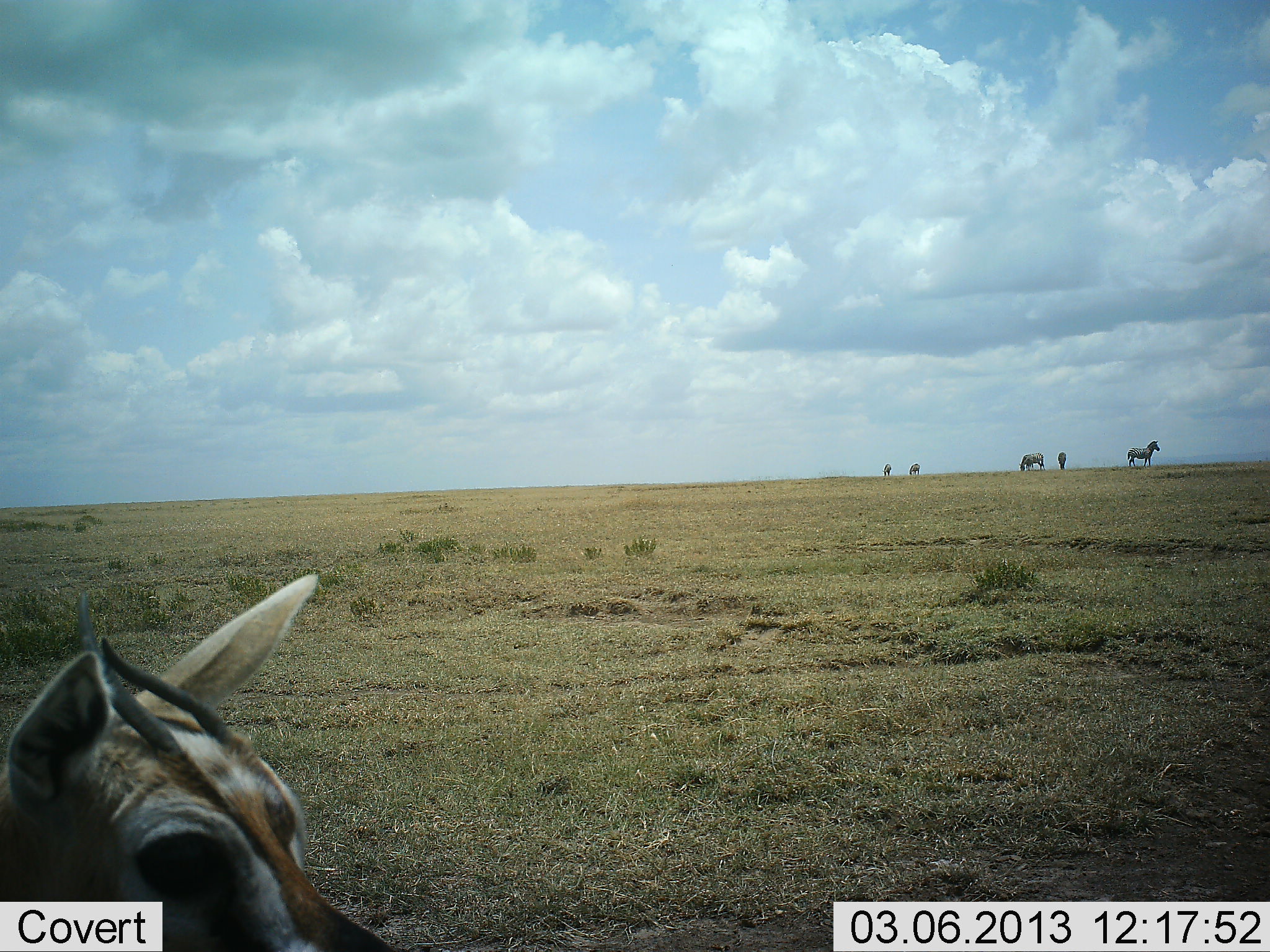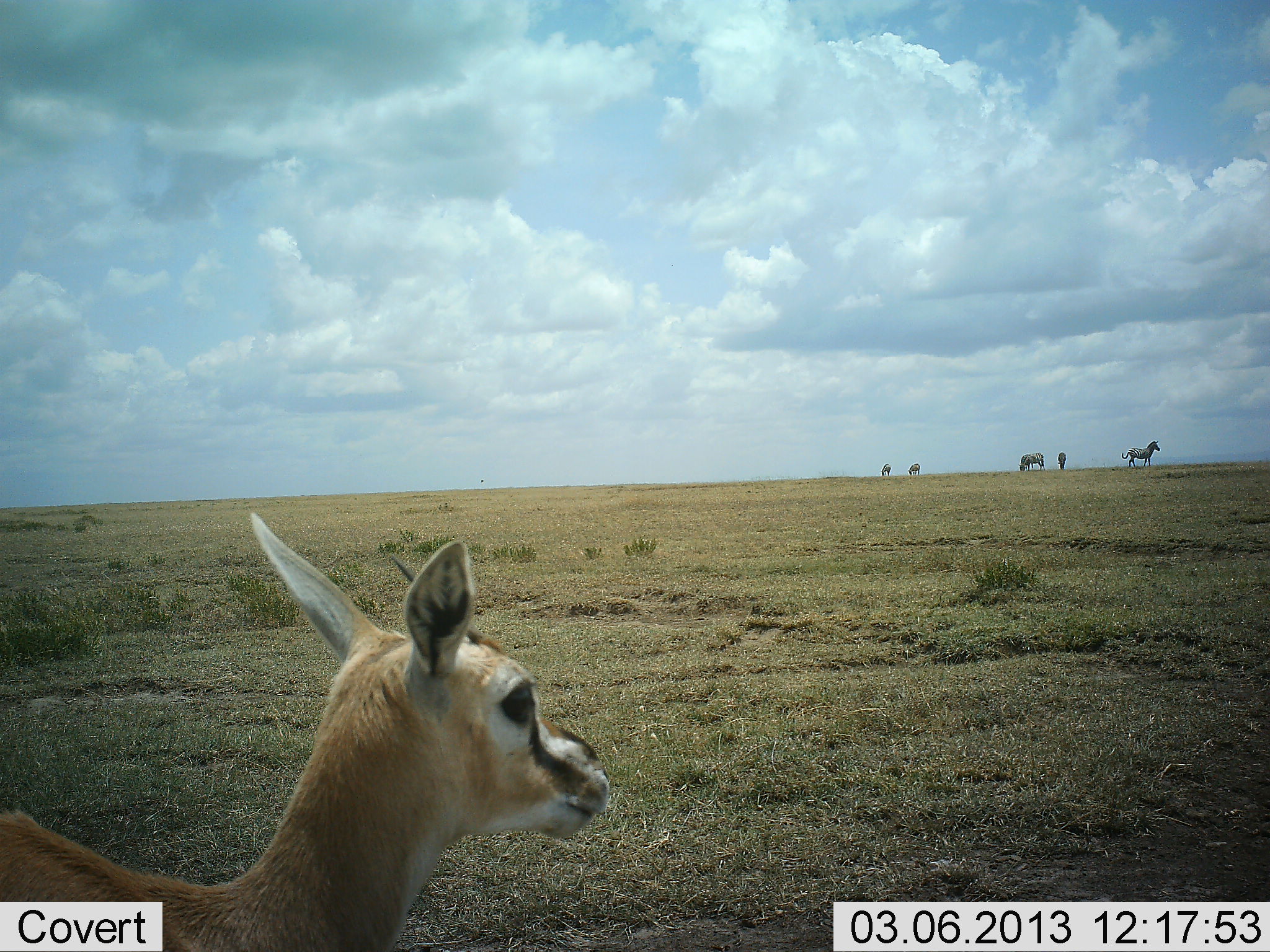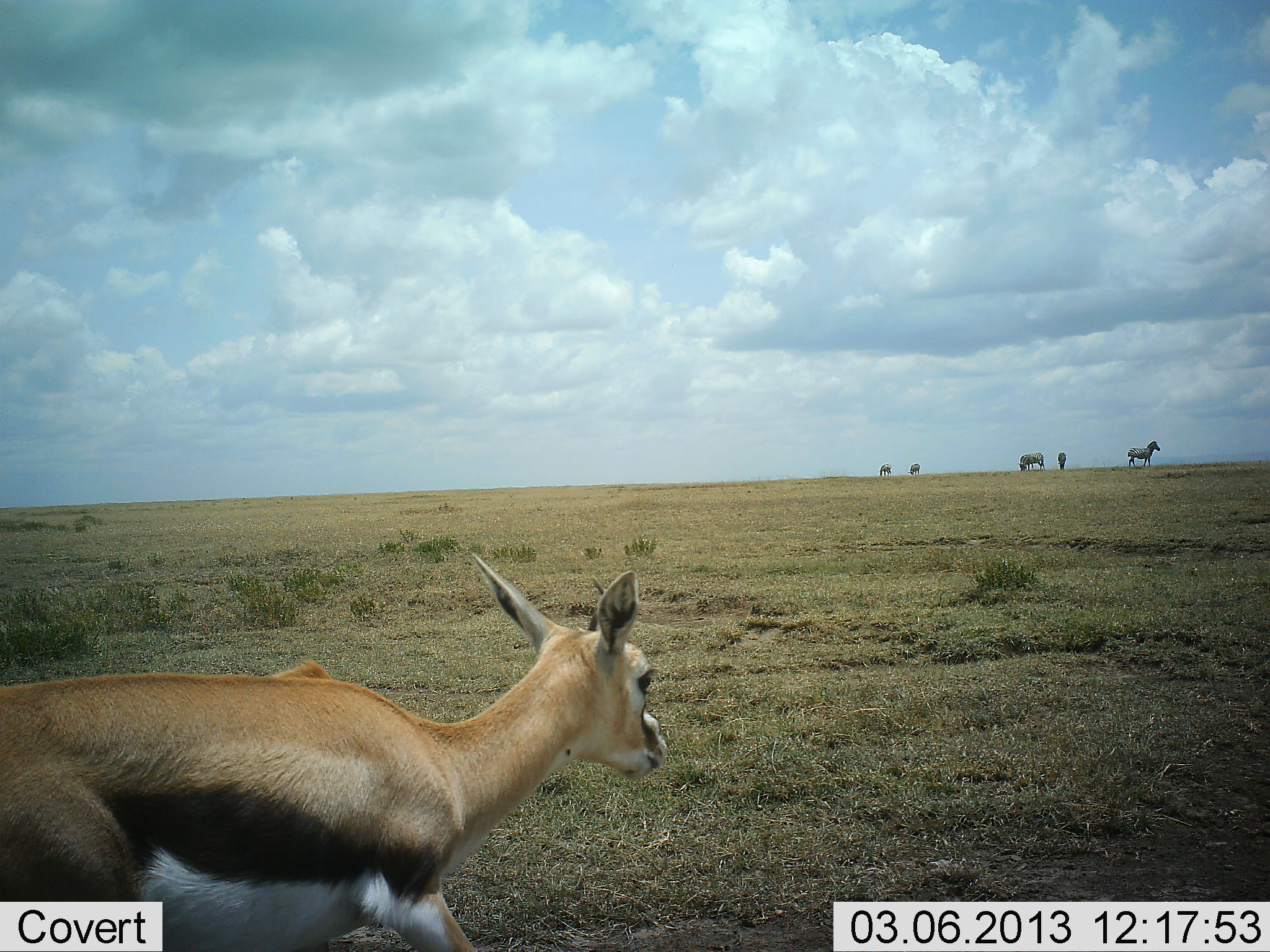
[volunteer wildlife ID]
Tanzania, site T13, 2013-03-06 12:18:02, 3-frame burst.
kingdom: Animalia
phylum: Chordata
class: Mammalia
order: Artiodactyla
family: Bovidae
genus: Eudorcas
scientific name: Eudorcas thomsonii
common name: thomson's gazelle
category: gazellethomsons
Gazellethomsons (thomson's gazelle) (Eudorcas thomsonii), count 1. Behavior (volunteer vote fractions): standing 39%, resting 0%, moving 61%, interacting 6%. Young present (vote fraction): 6%. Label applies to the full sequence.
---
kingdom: Animalia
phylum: Chordata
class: Mammalia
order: Perissodactyla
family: Equidae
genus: Equus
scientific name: Equus quagga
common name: plains zebra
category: zebra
Zebra (plains zebra) (Equus quagga), count 5. Behavior (volunteer vote fractions): standing 83%, resting 0%, moving 25%, interacting 0%. Young present (vote fraction): 0%. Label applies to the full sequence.